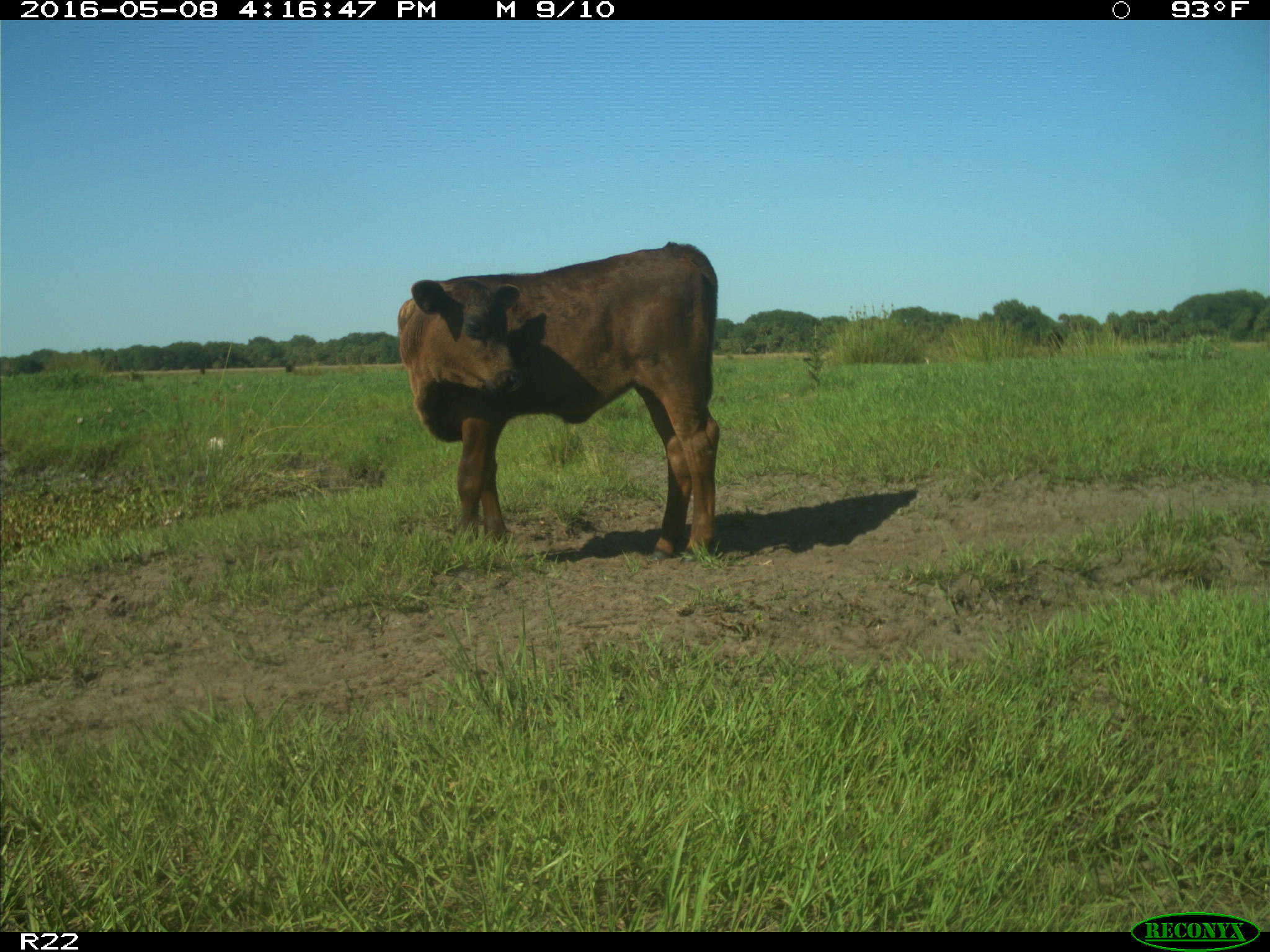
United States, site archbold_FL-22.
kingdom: Animalia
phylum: Chordata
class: Mammalia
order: Artiodactyla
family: Bovidae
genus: Bos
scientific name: Bos taurus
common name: domestic cow